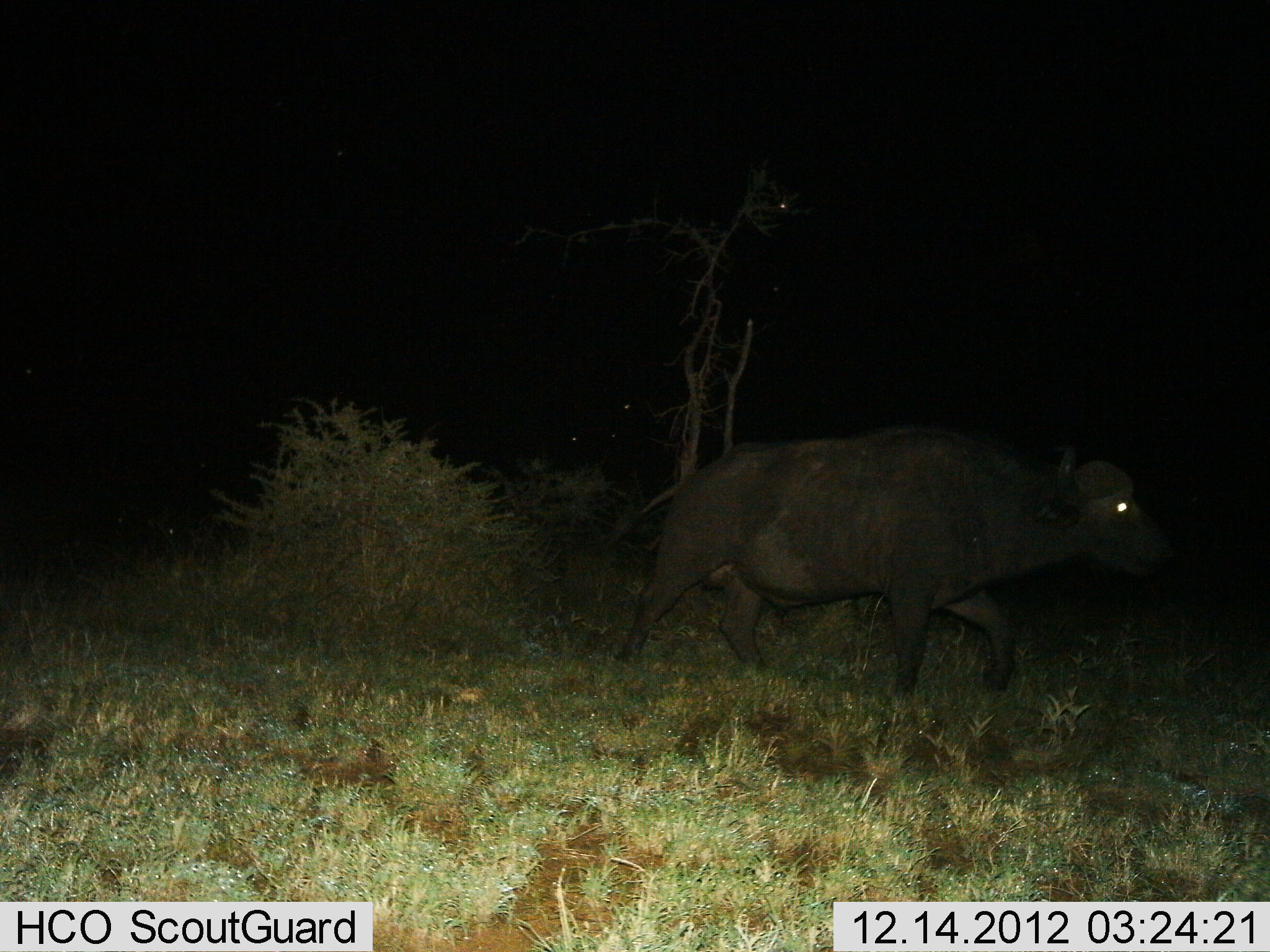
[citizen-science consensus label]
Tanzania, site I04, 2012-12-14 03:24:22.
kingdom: Animalia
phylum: Chordata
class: Mammalia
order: Artiodactyla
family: Bovidae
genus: Syncerus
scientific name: Syncerus caffer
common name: cape buffalo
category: buffalo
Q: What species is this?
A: Buffalo (cape buffalo) (Syncerus caffer).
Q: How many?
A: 1.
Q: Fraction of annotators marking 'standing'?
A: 6%.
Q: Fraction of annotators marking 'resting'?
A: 0%.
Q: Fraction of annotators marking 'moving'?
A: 97%.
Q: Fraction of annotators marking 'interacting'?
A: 0%.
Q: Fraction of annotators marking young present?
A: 0%.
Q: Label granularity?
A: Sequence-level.